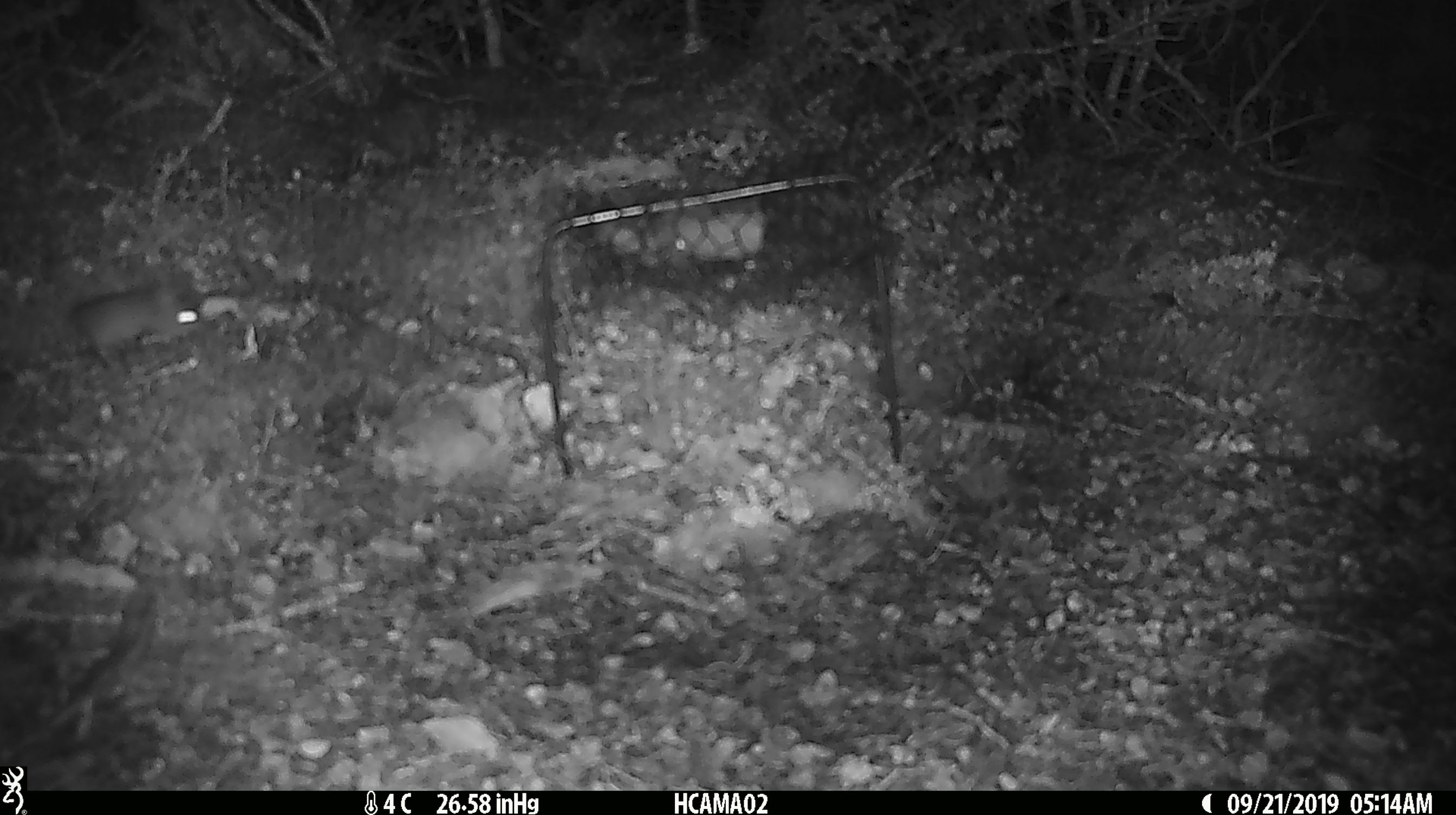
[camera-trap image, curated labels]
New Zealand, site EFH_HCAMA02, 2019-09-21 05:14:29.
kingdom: Animalia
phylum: Chordata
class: Mammalia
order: Rodentia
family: Muridae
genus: Mus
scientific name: Mus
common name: mouse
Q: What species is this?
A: Mouse (Mus).